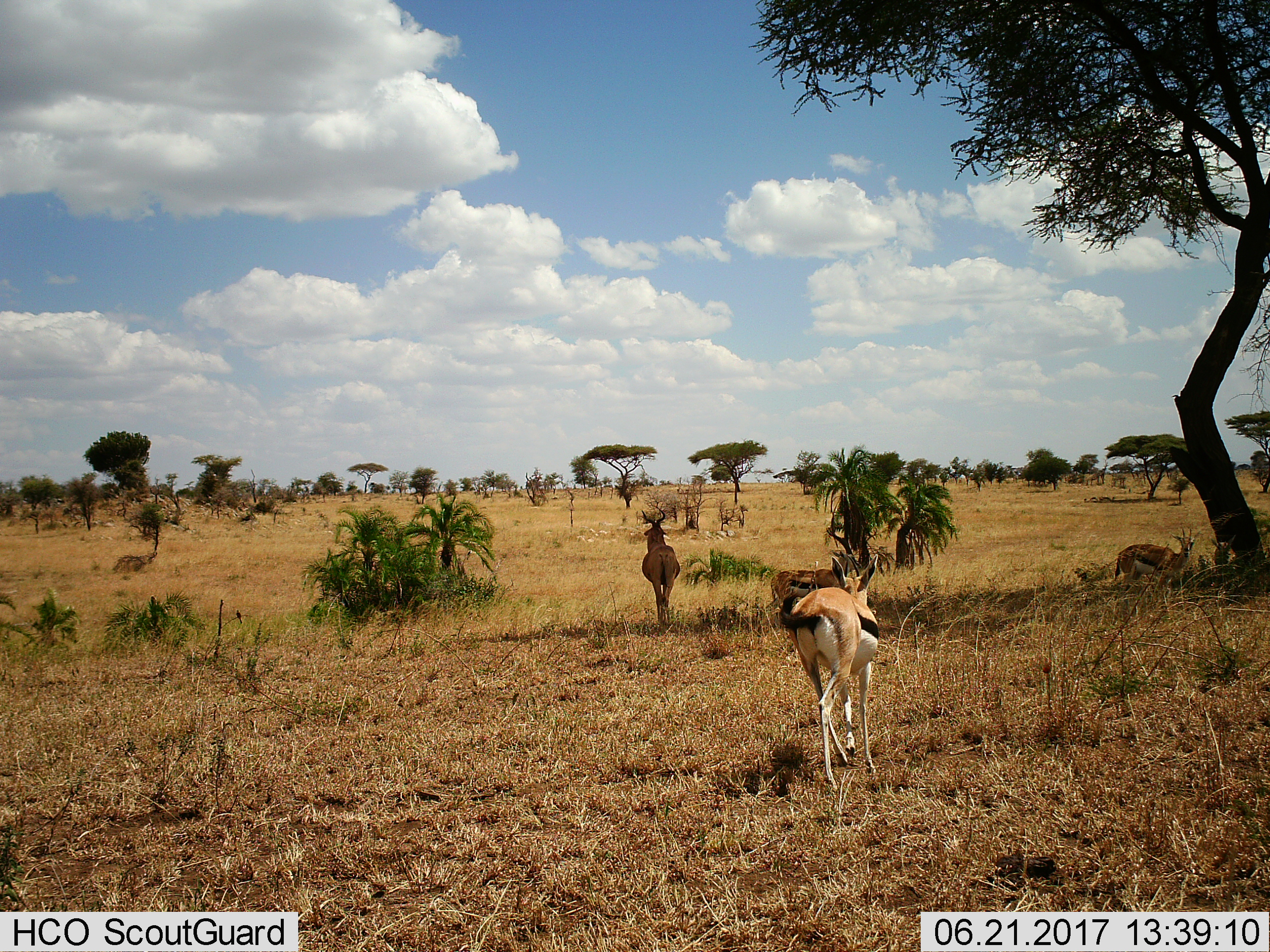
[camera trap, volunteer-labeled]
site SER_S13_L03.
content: unidentified animal